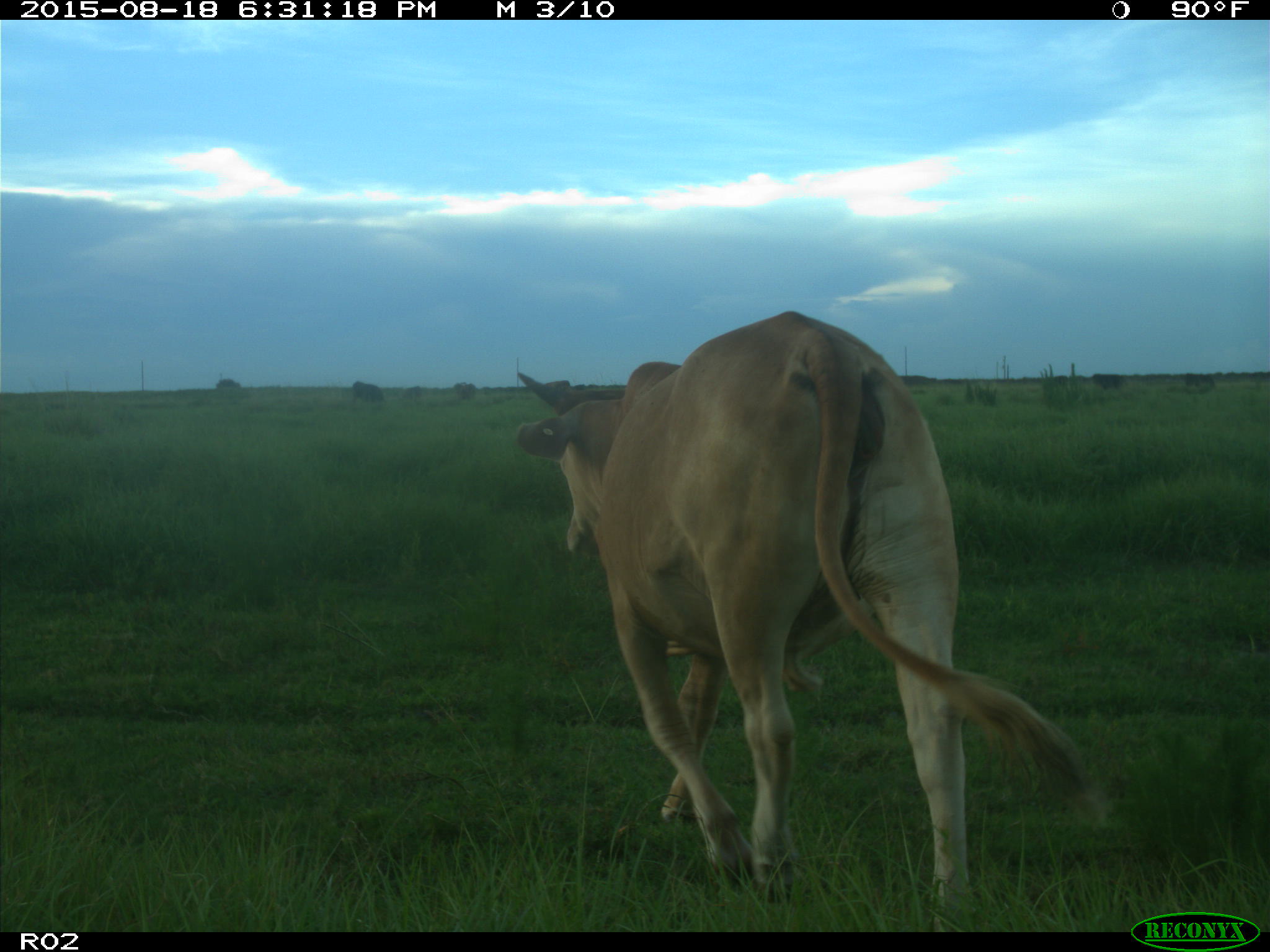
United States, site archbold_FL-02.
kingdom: Animalia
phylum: Chordata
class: Mammalia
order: Artiodactyla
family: Bovidae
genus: Bos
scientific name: Bos taurus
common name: domestic cow